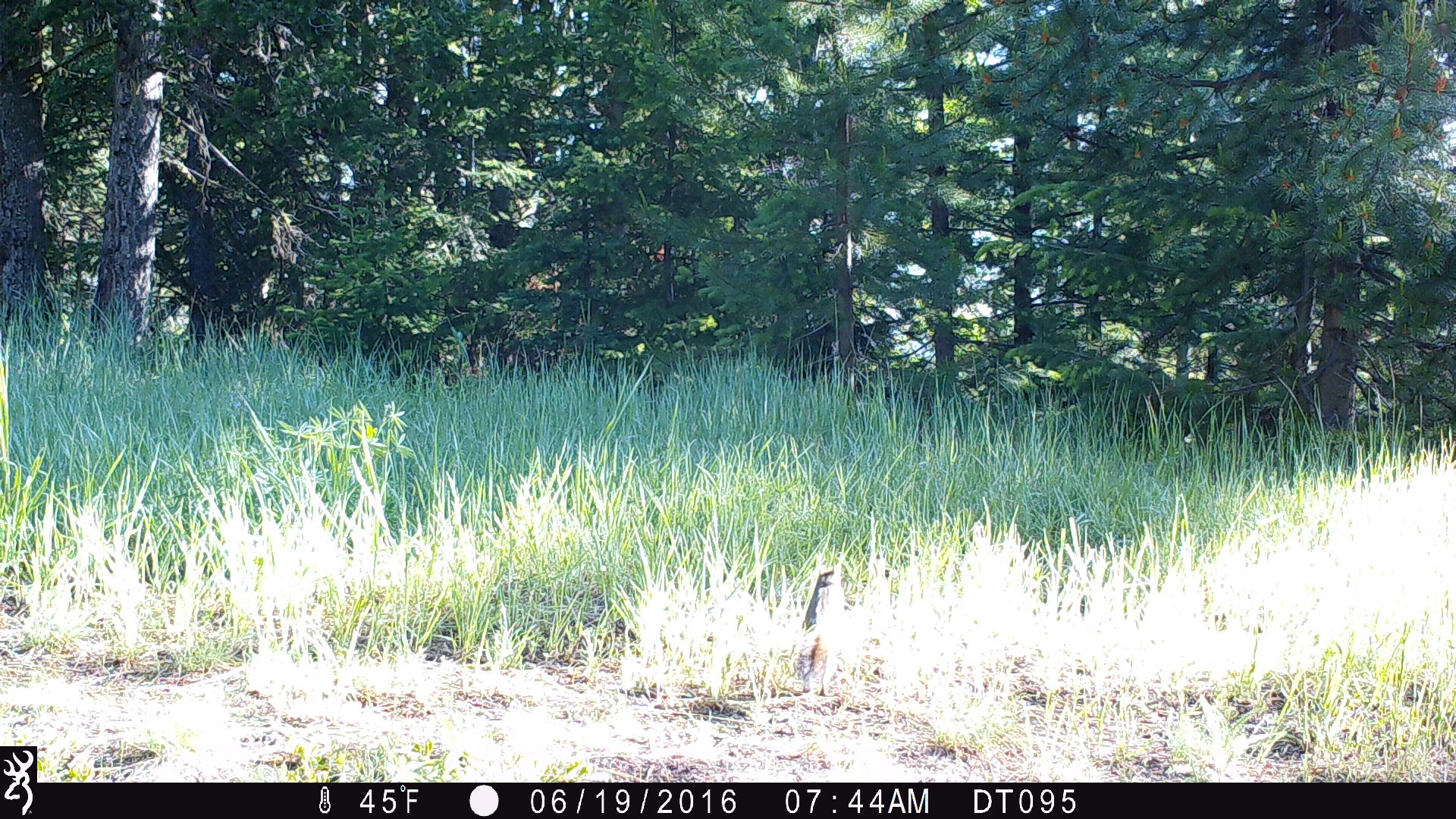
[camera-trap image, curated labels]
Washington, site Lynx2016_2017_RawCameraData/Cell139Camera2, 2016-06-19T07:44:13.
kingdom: Animalia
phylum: Chordata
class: Mammalia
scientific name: Mammalia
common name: small mammal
Small mammal (Mammalia). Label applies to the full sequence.